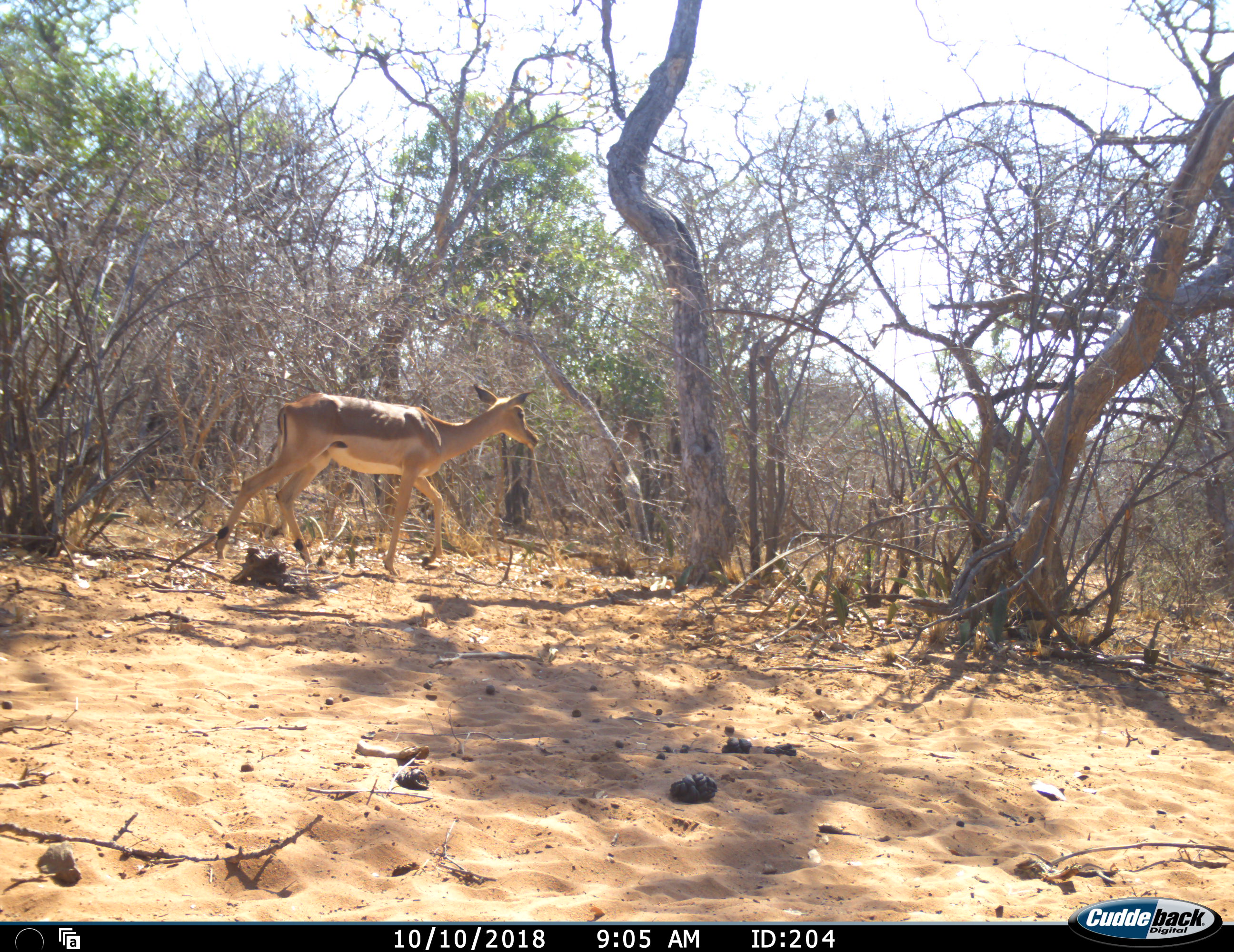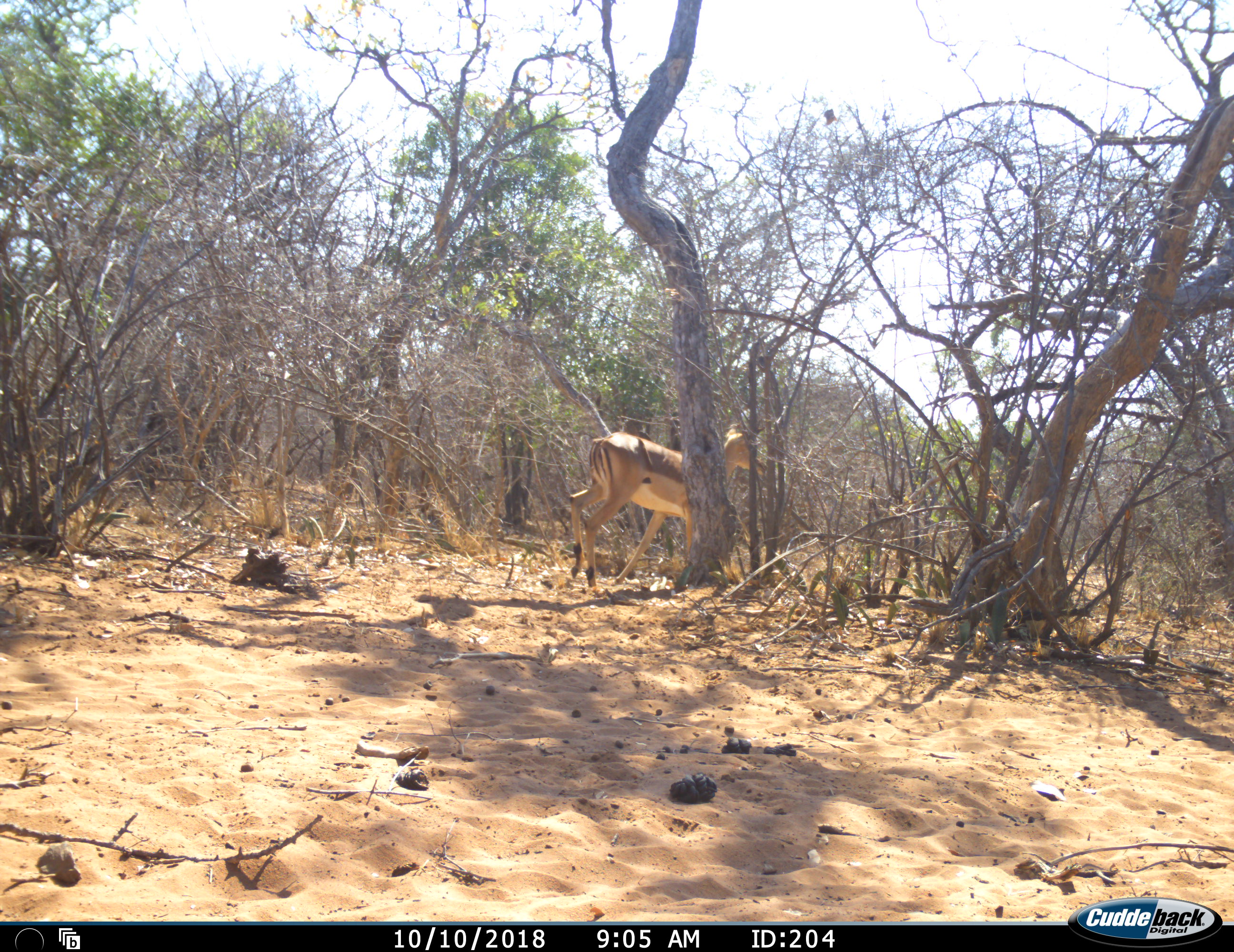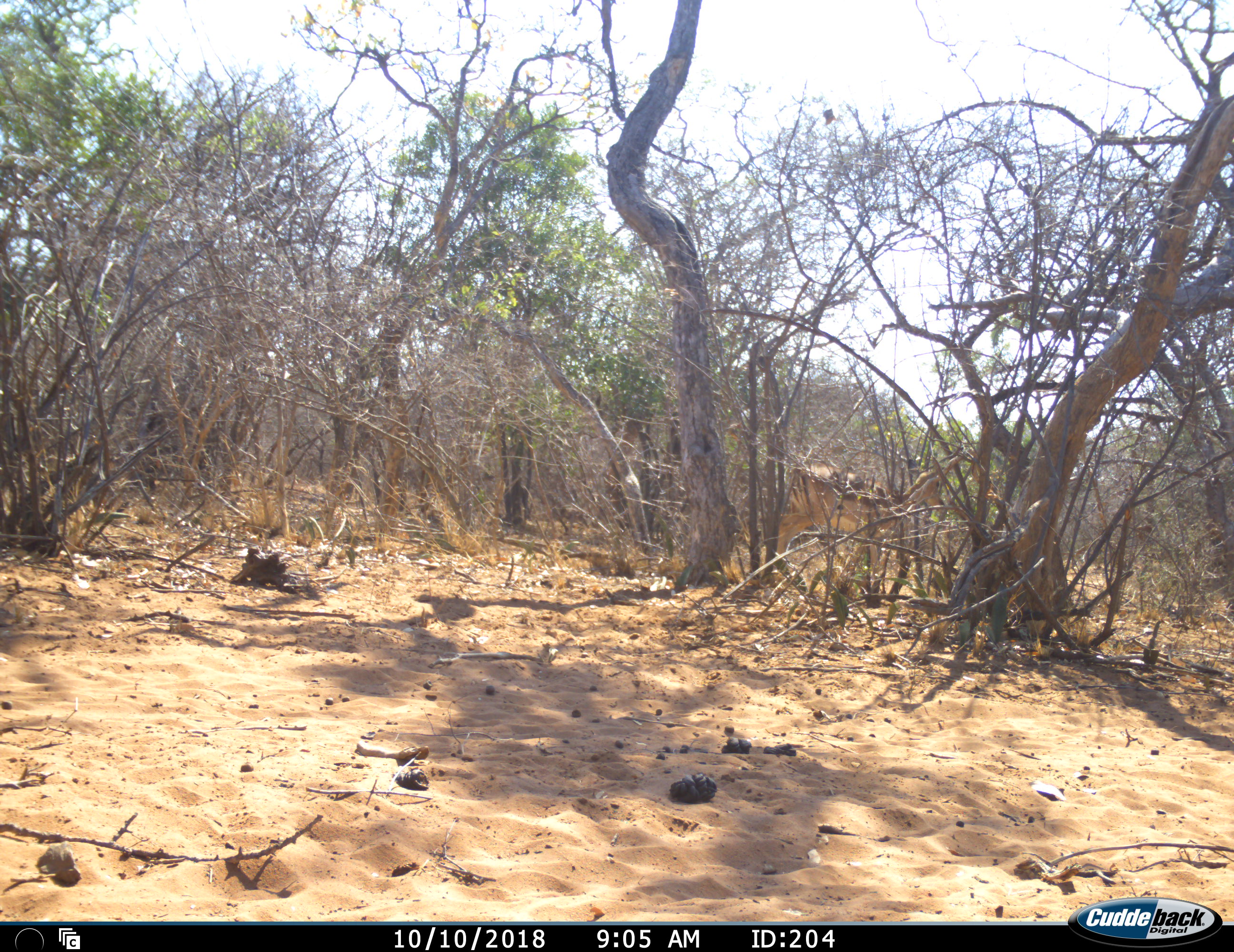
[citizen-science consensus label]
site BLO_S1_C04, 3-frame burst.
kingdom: Animalia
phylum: Chordata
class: Mammalia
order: Artiodactyla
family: Bovidae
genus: Aepyceros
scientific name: Aepyceros melampus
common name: impala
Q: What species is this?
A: Impala (Aepyceros melampus).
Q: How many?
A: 1.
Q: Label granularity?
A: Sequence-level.